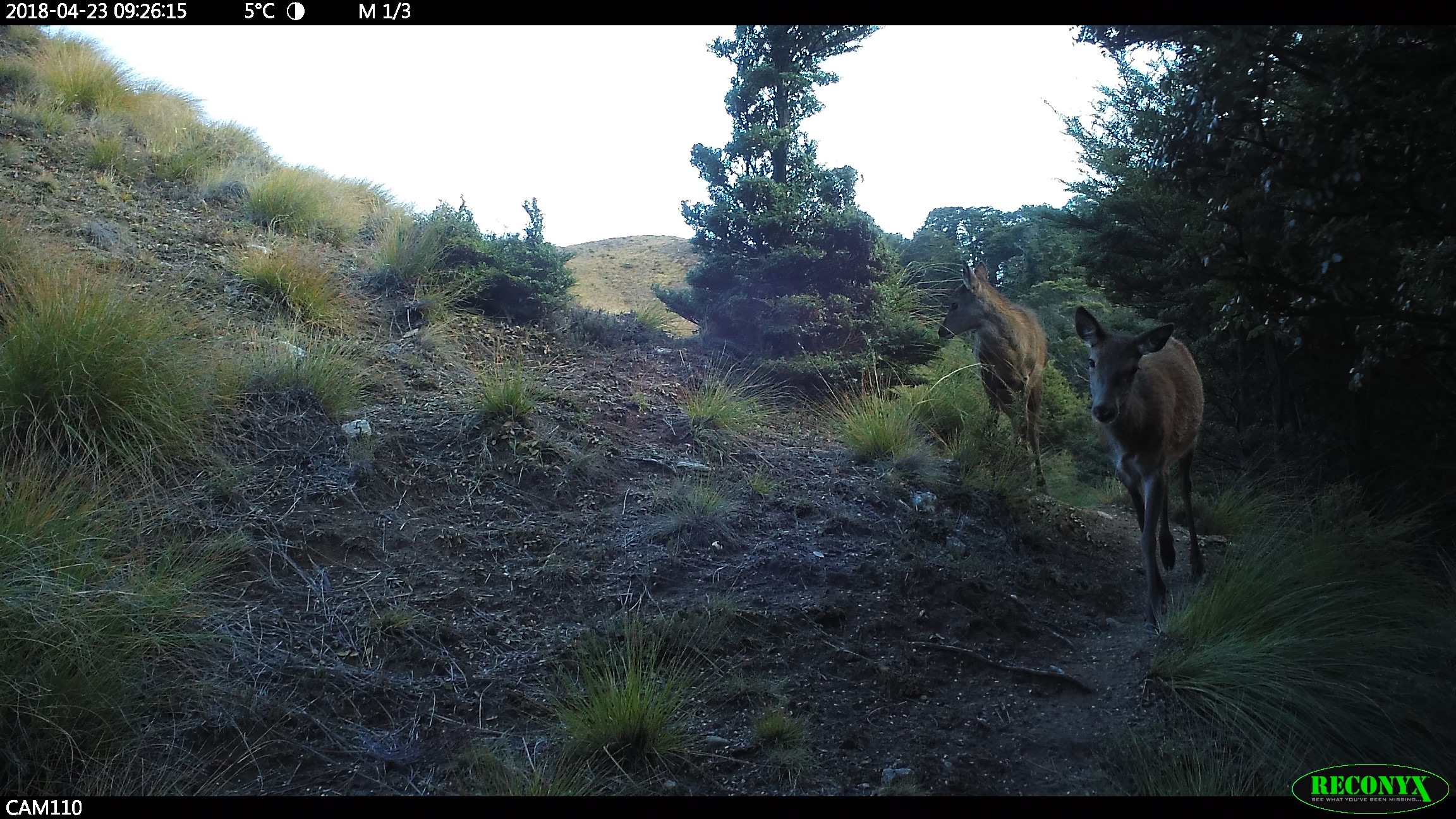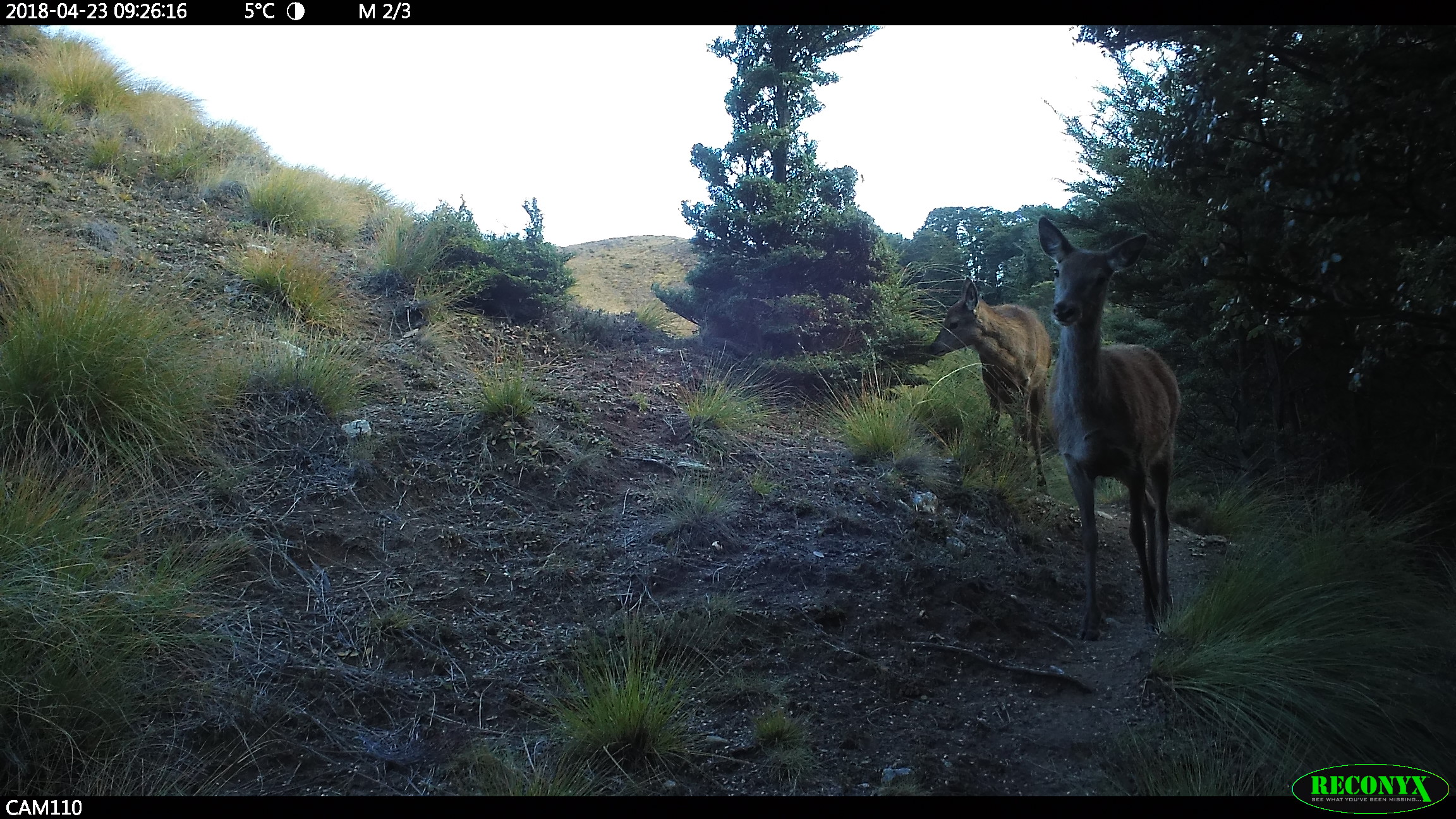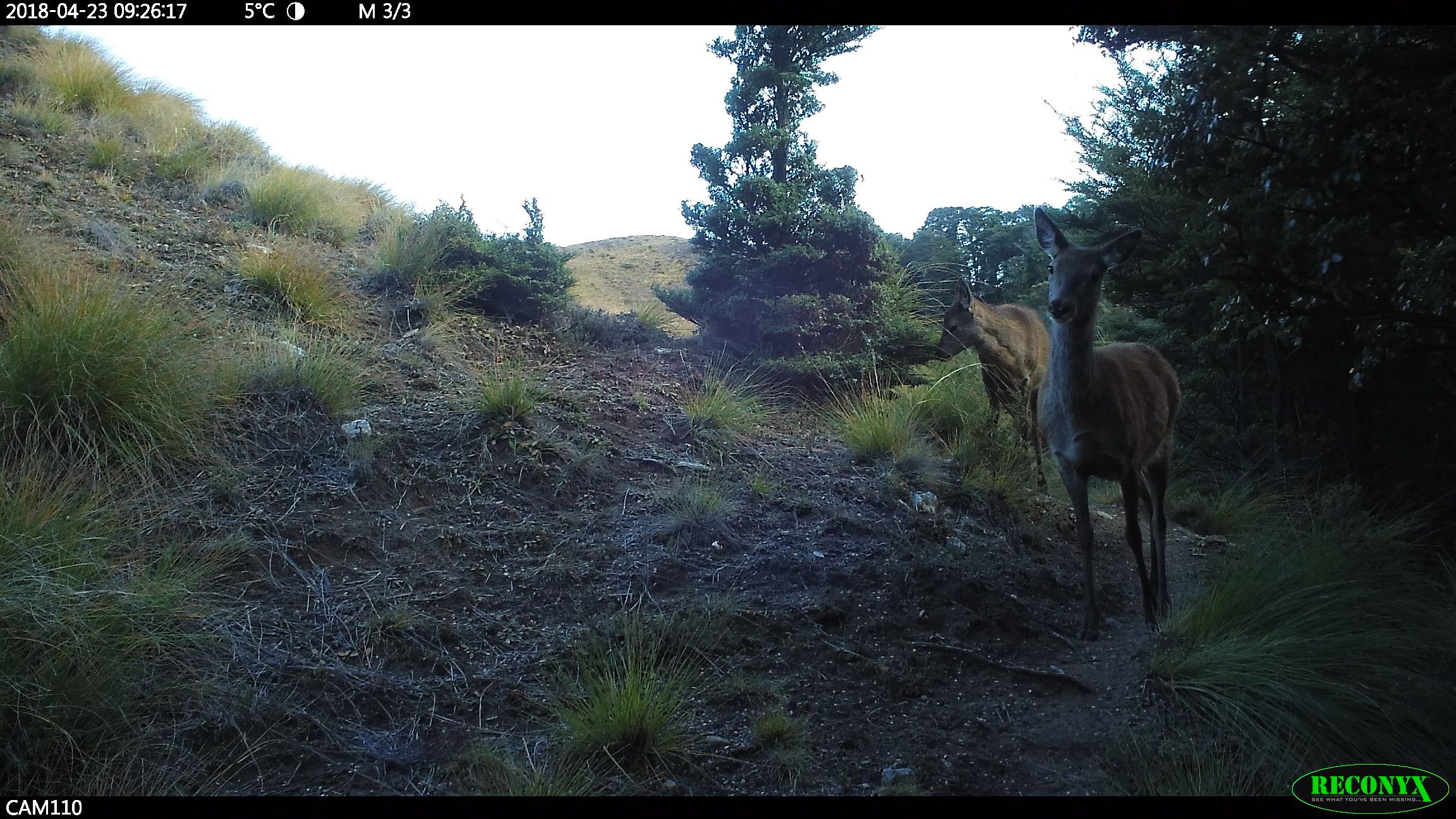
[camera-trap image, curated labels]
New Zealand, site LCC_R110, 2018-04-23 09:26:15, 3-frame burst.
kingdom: Animalia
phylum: Chordata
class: Mammalia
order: Artiodactyla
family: Cervidae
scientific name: Cervidae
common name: deer